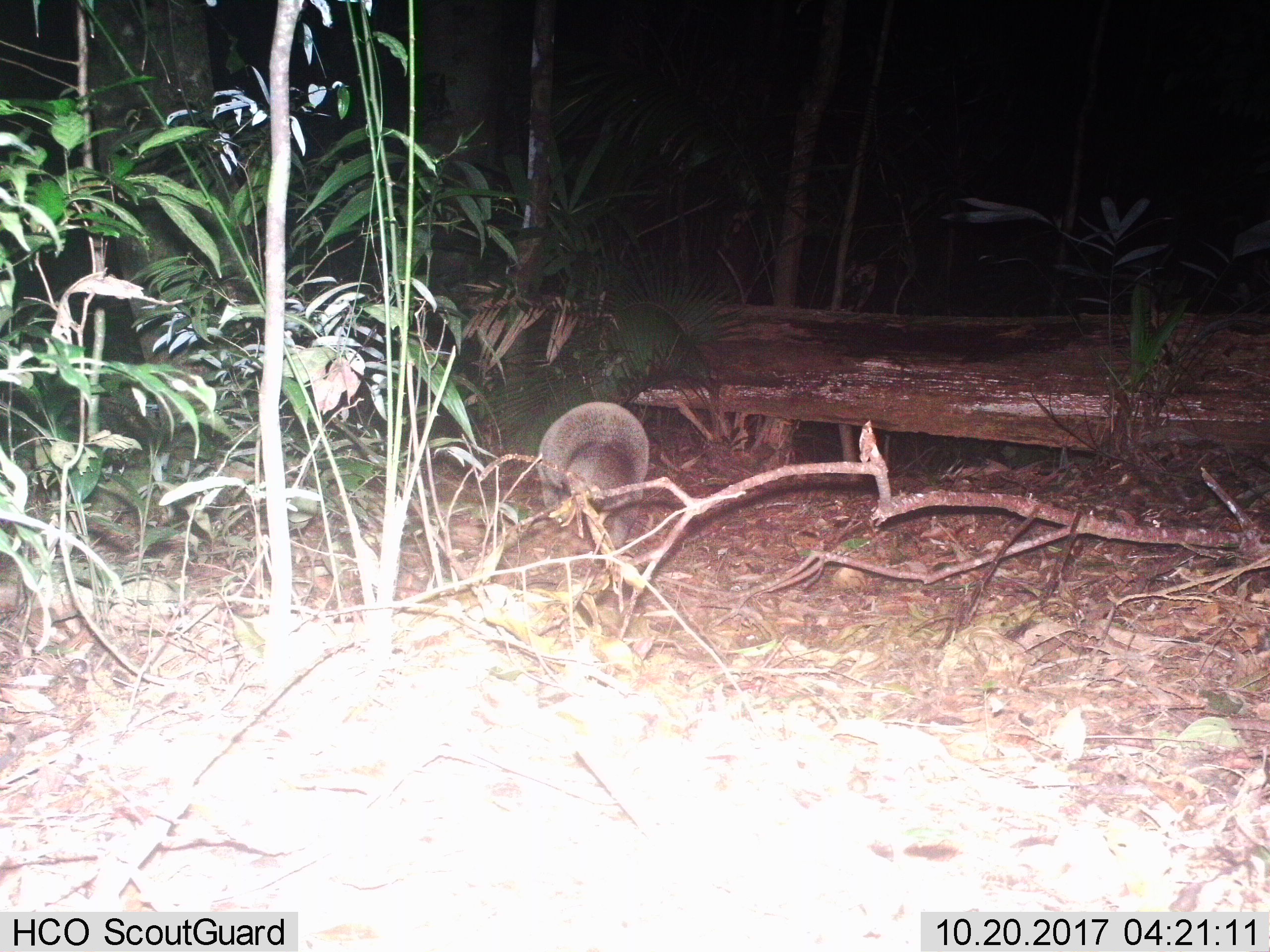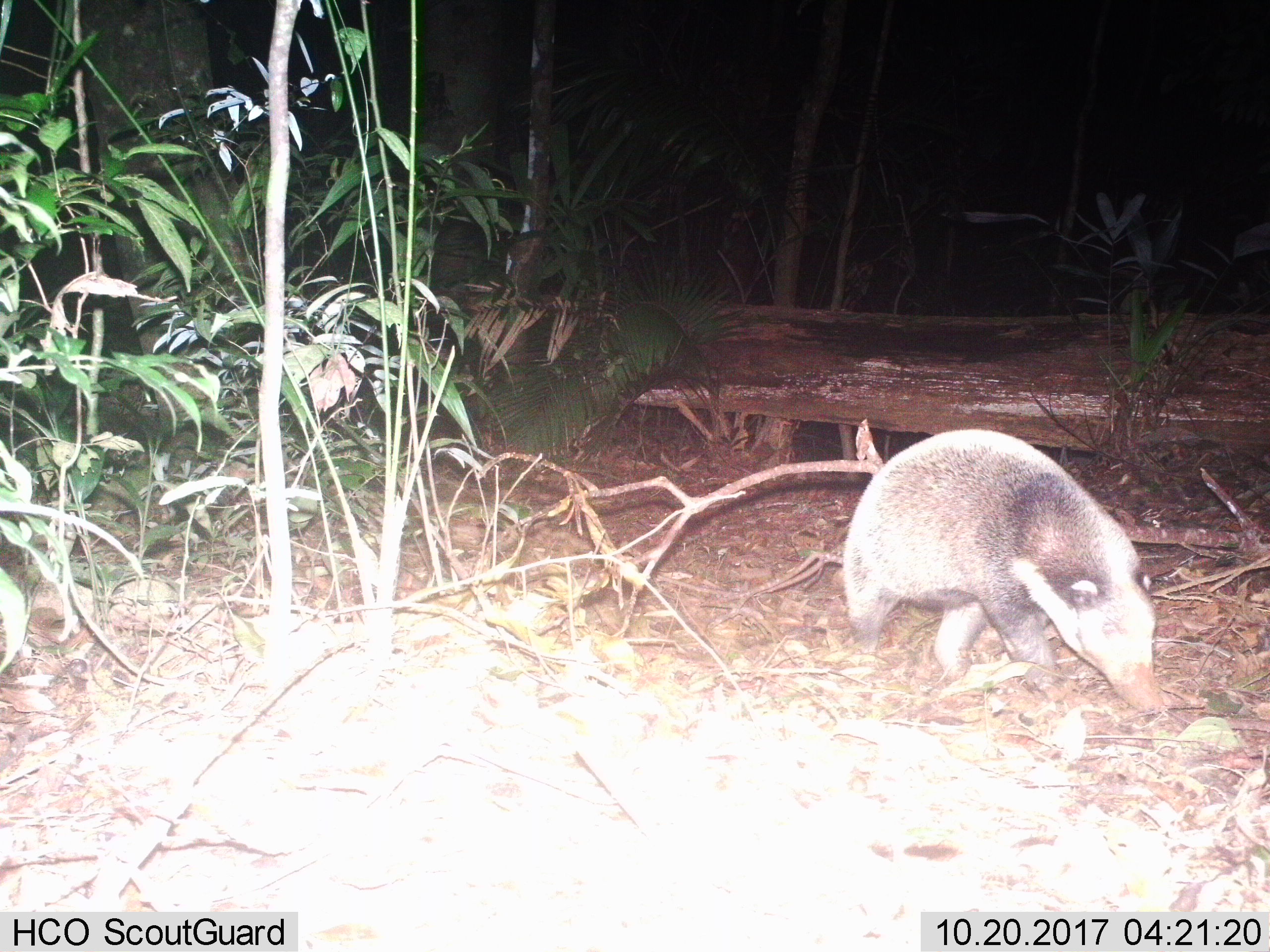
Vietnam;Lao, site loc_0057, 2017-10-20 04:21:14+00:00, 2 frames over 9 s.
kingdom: Animalia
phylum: Chordata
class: Mammalia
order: Carnivora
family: Mustelidae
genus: Arctonyx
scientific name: Arctonyx collaris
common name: hog badger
Hog badger (Arctonyx collaris). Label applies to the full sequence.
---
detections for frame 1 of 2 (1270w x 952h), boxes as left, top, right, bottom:
hog badger: 535, 400, 650, 549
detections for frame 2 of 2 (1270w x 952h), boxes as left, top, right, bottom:
hog badger: 840, 427, 1163, 714